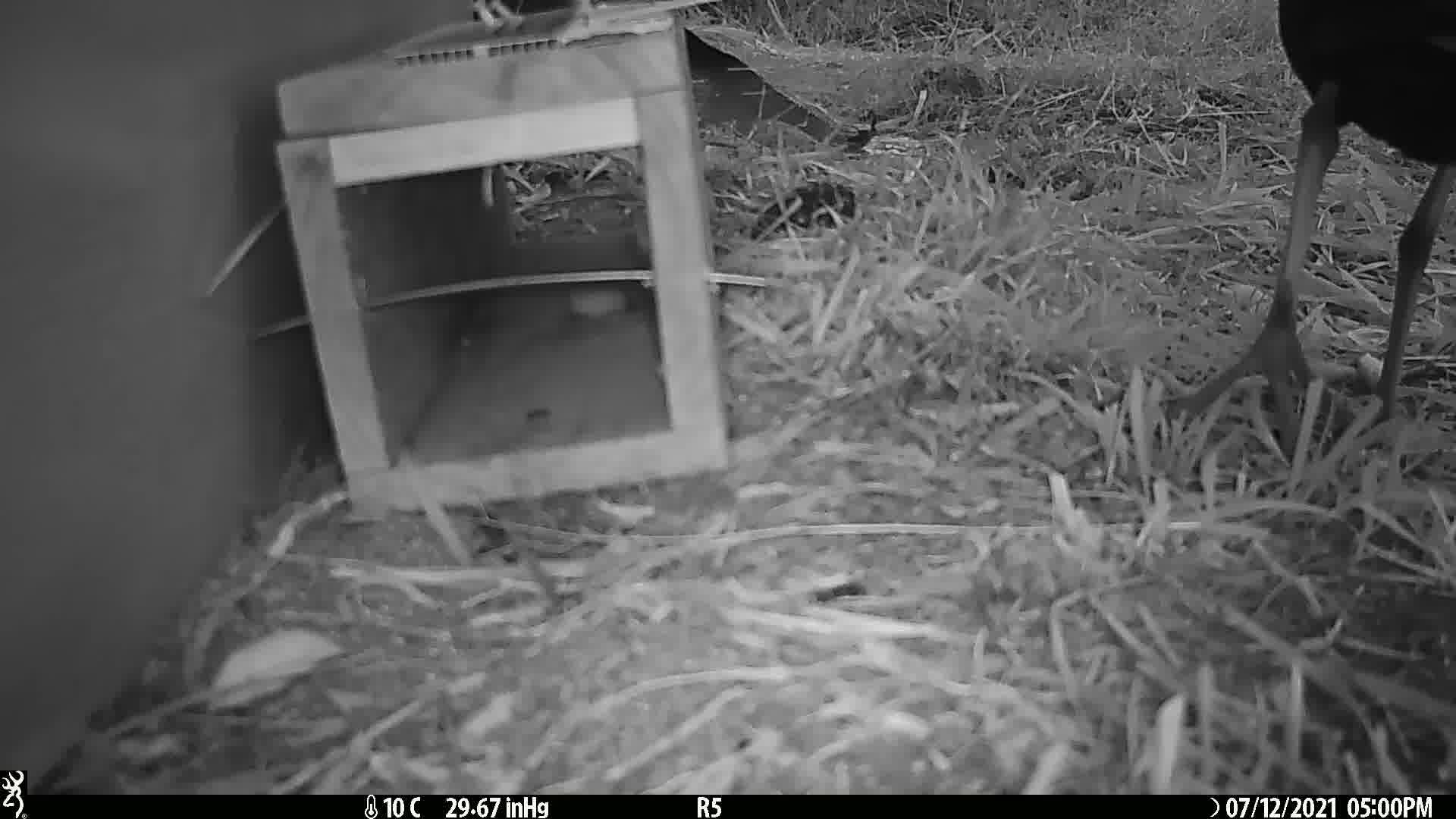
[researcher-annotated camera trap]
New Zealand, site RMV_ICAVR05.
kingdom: Animalia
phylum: Chordata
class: Aves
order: Gruiformes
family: Rallidae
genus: Porphyrio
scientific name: Porphyrio melanotus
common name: australasian swamphen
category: pukeko